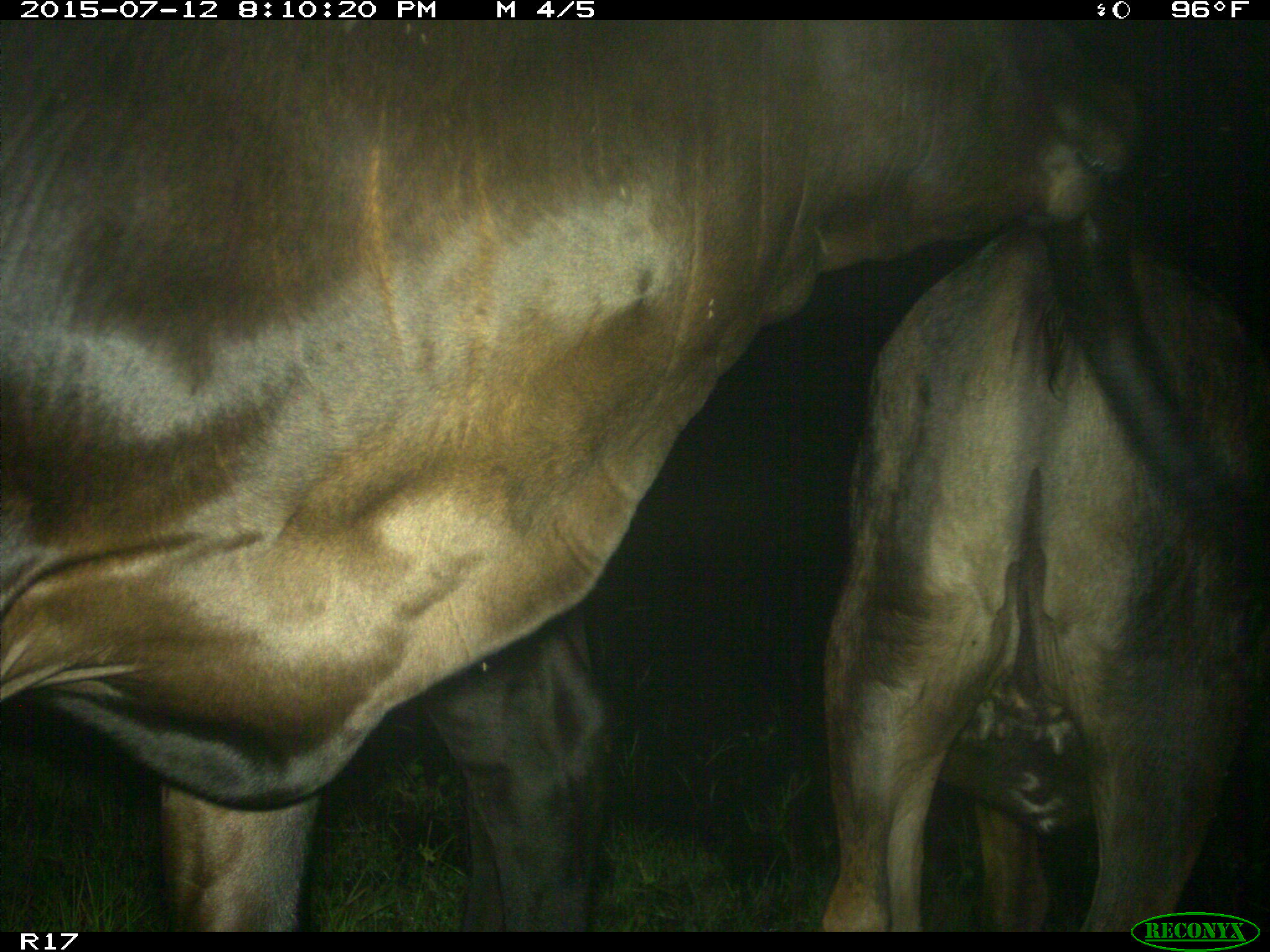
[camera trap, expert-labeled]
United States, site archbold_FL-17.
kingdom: Animalia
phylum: Chordata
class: Mammalia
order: Artiodactyla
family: Bovidae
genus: Bos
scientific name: Bos taurus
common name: domestic cow